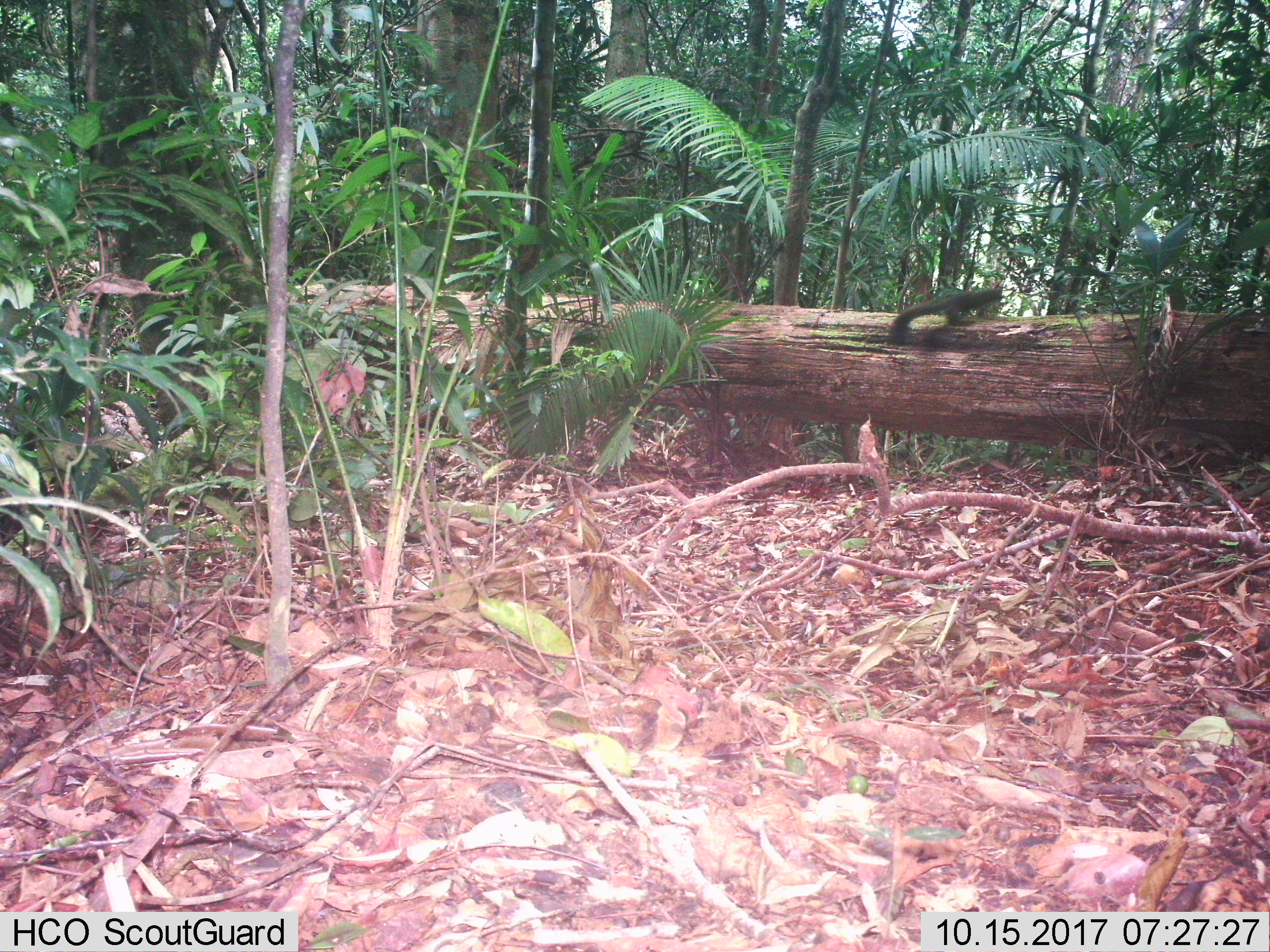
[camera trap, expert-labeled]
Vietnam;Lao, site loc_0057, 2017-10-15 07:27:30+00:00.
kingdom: Animalia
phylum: Chordata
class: Mammalia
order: Rodentia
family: Sciuridae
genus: Dremomys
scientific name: Dremomys rufigenis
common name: red-cheeked squirrel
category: red cheeked squirrel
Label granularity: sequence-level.